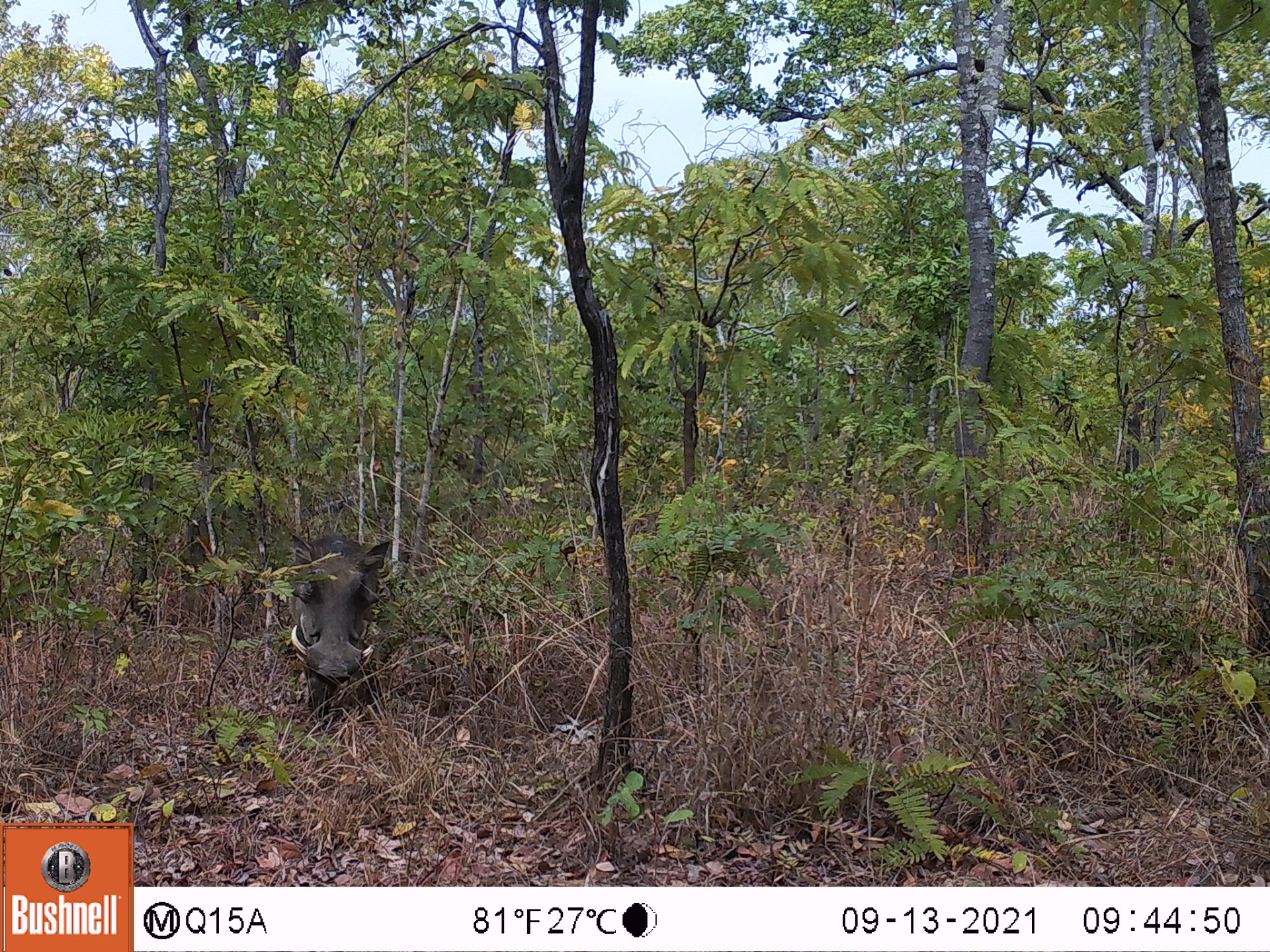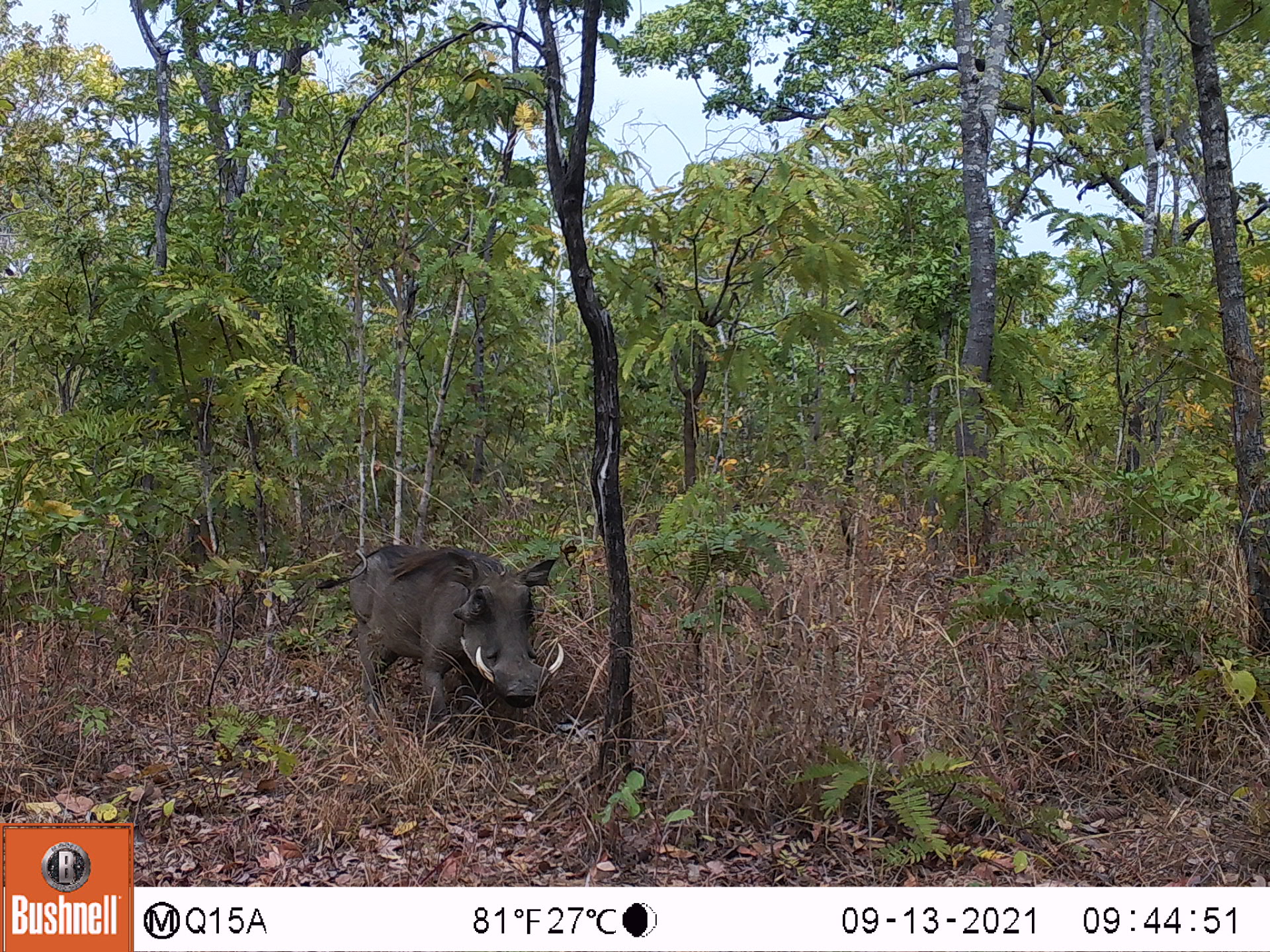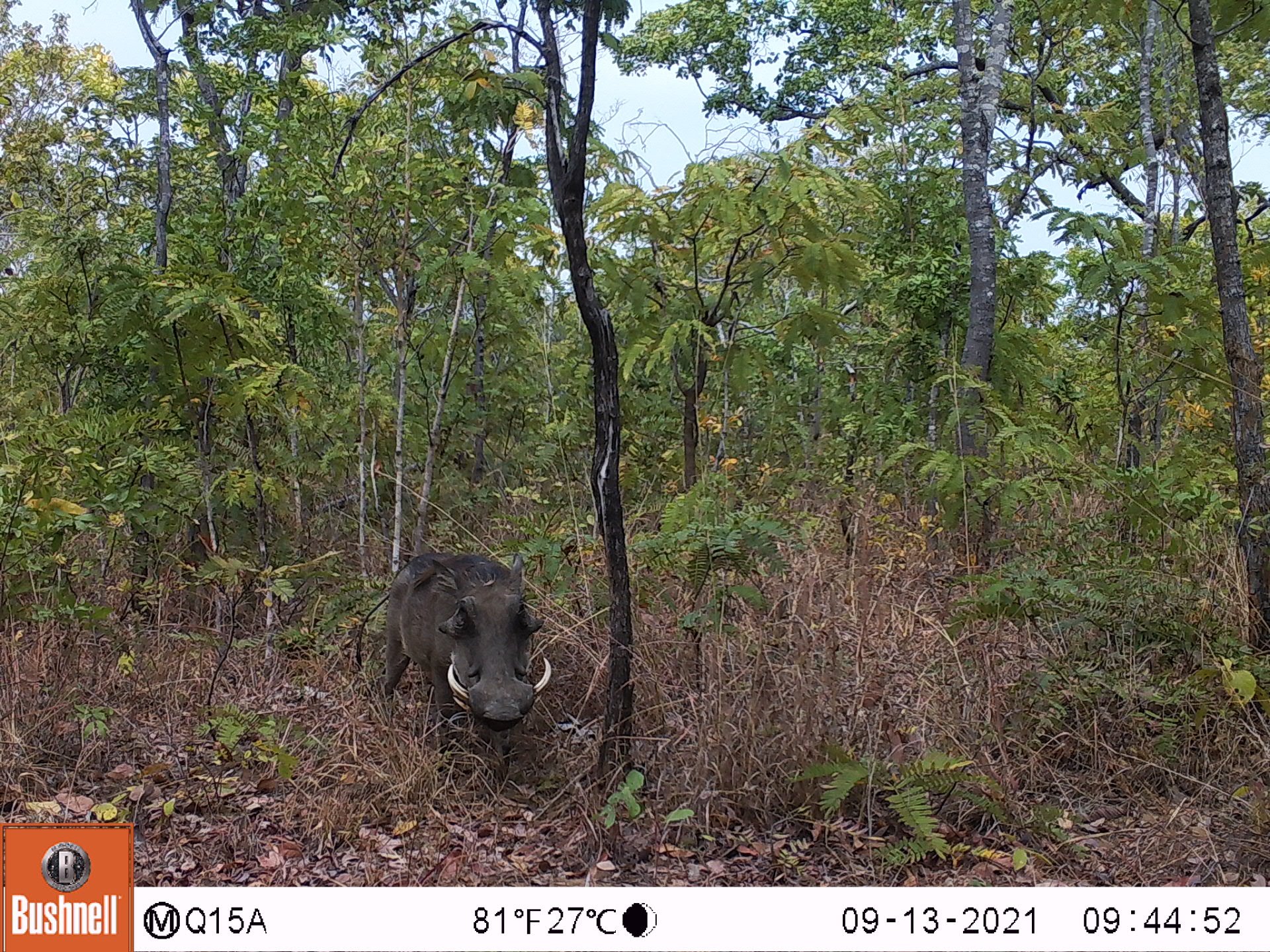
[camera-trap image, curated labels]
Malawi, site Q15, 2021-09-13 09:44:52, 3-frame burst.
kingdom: Animalia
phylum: Chordata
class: Mammalia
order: Artiodactyla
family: Suidae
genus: Phacochoerus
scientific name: Phacochoerus africanus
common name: common warthog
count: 1